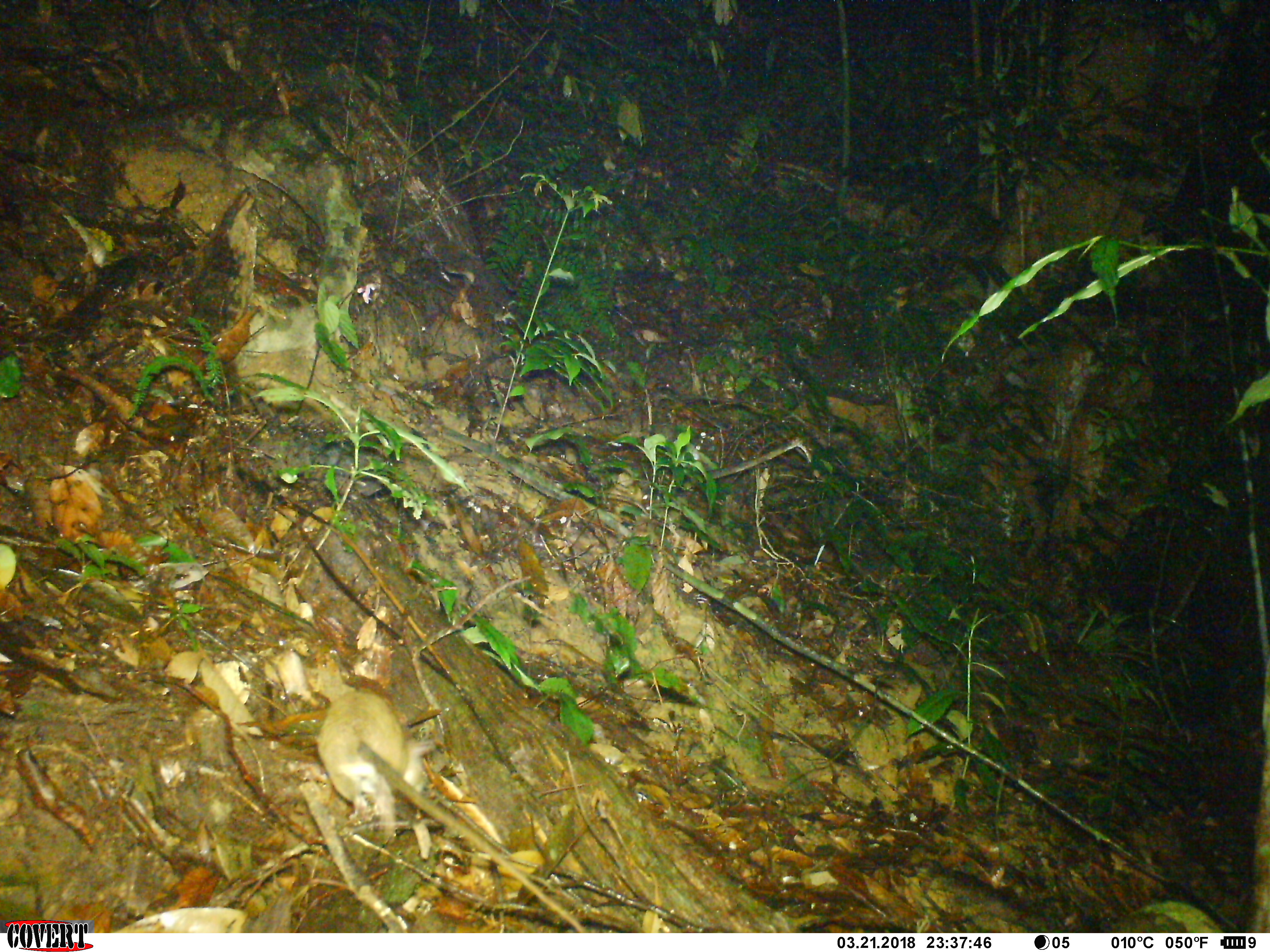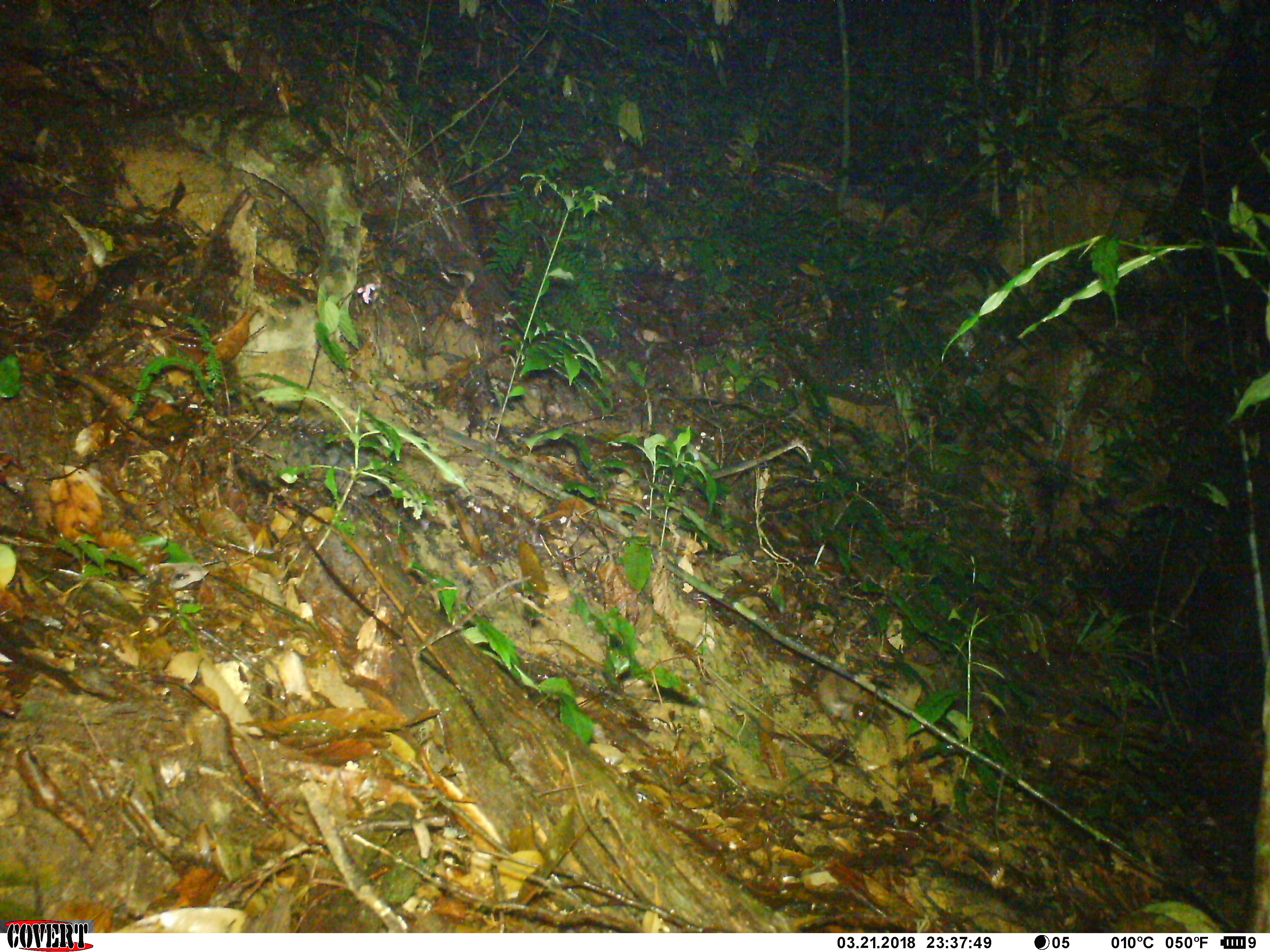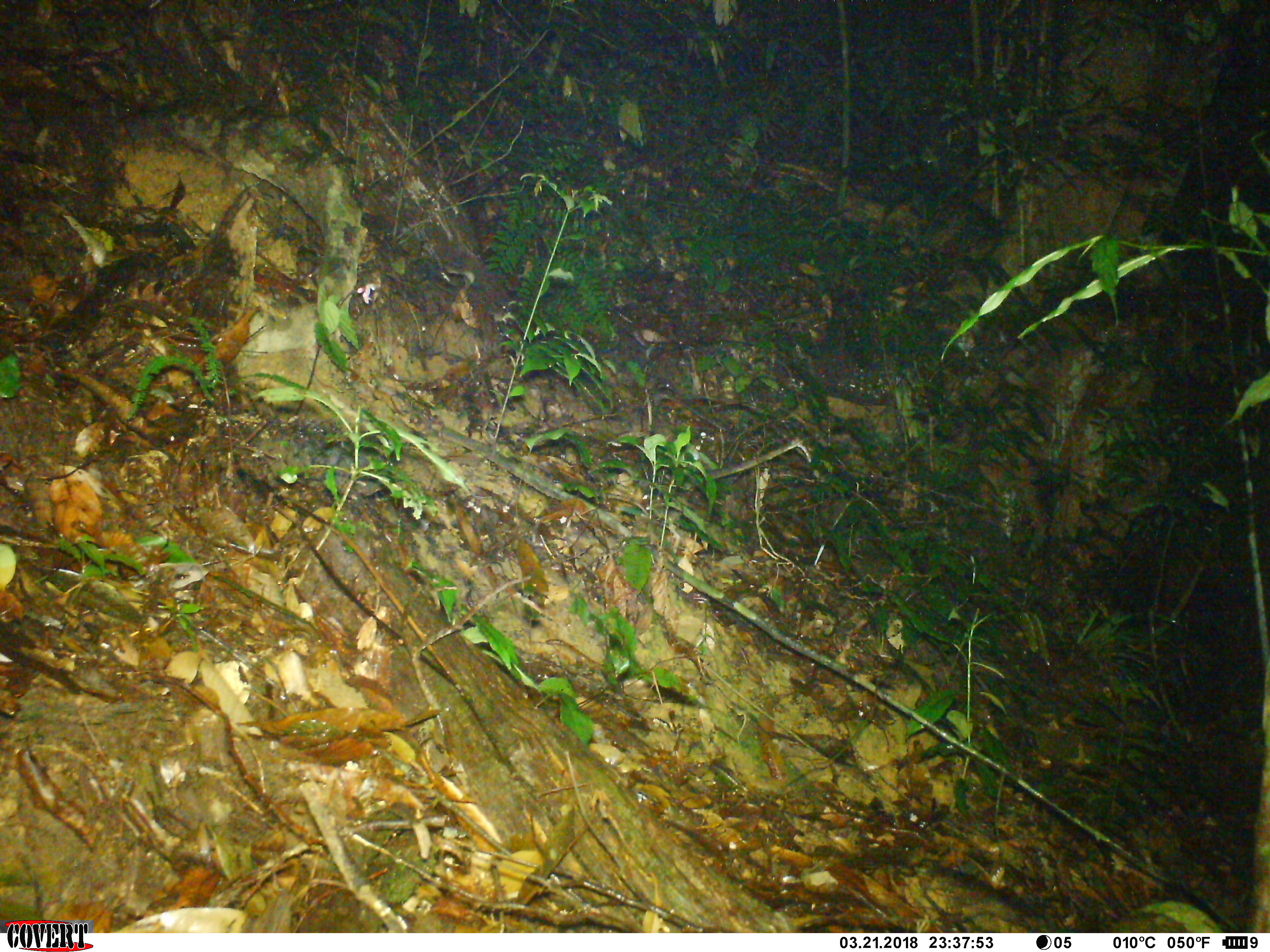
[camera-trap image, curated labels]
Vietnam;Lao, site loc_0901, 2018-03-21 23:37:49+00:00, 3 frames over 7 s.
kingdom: Animalia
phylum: Chordata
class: Mammalia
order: Rodentia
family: Muridae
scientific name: Muridae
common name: old-world mice and rats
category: unidentified murid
Unidentified murid (old-world mice and rats) (Muridae). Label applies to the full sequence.